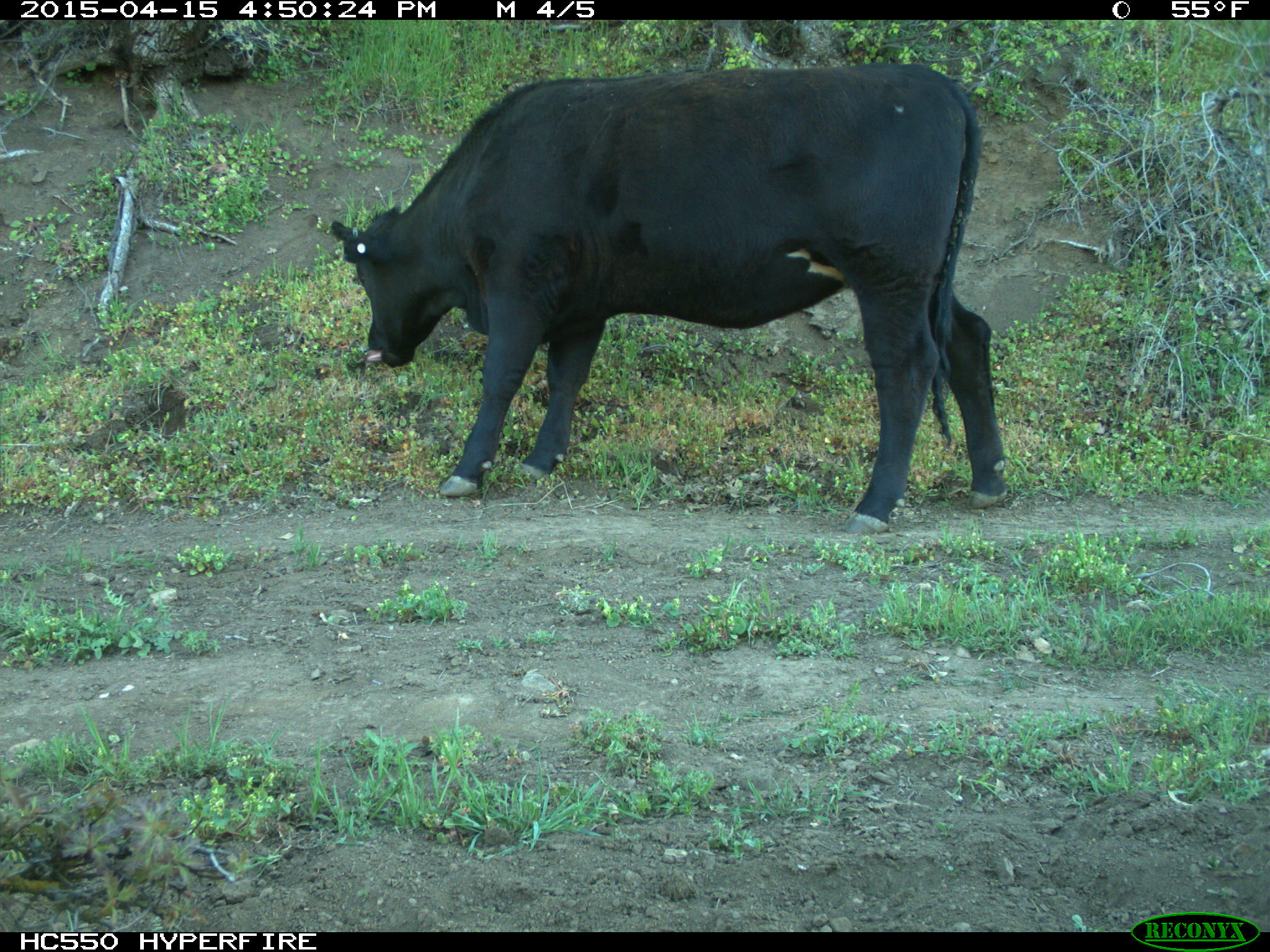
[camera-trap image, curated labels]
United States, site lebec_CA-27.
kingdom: Animalia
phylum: Chordata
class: Mammalia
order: Artiodactyla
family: Bovidae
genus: Bos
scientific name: Bos taurus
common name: domestic cow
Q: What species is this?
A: Bos taurus (domestic cow).